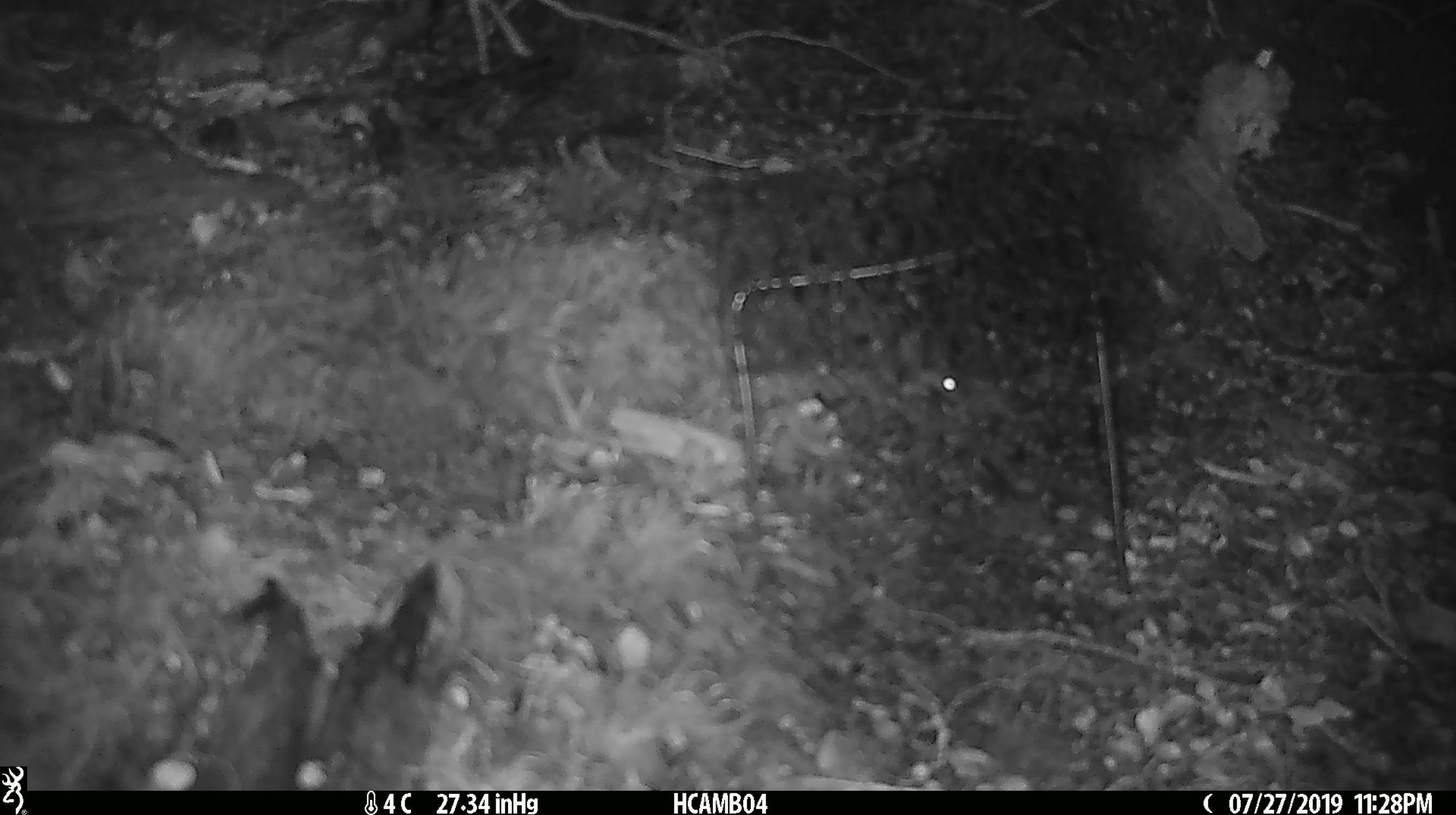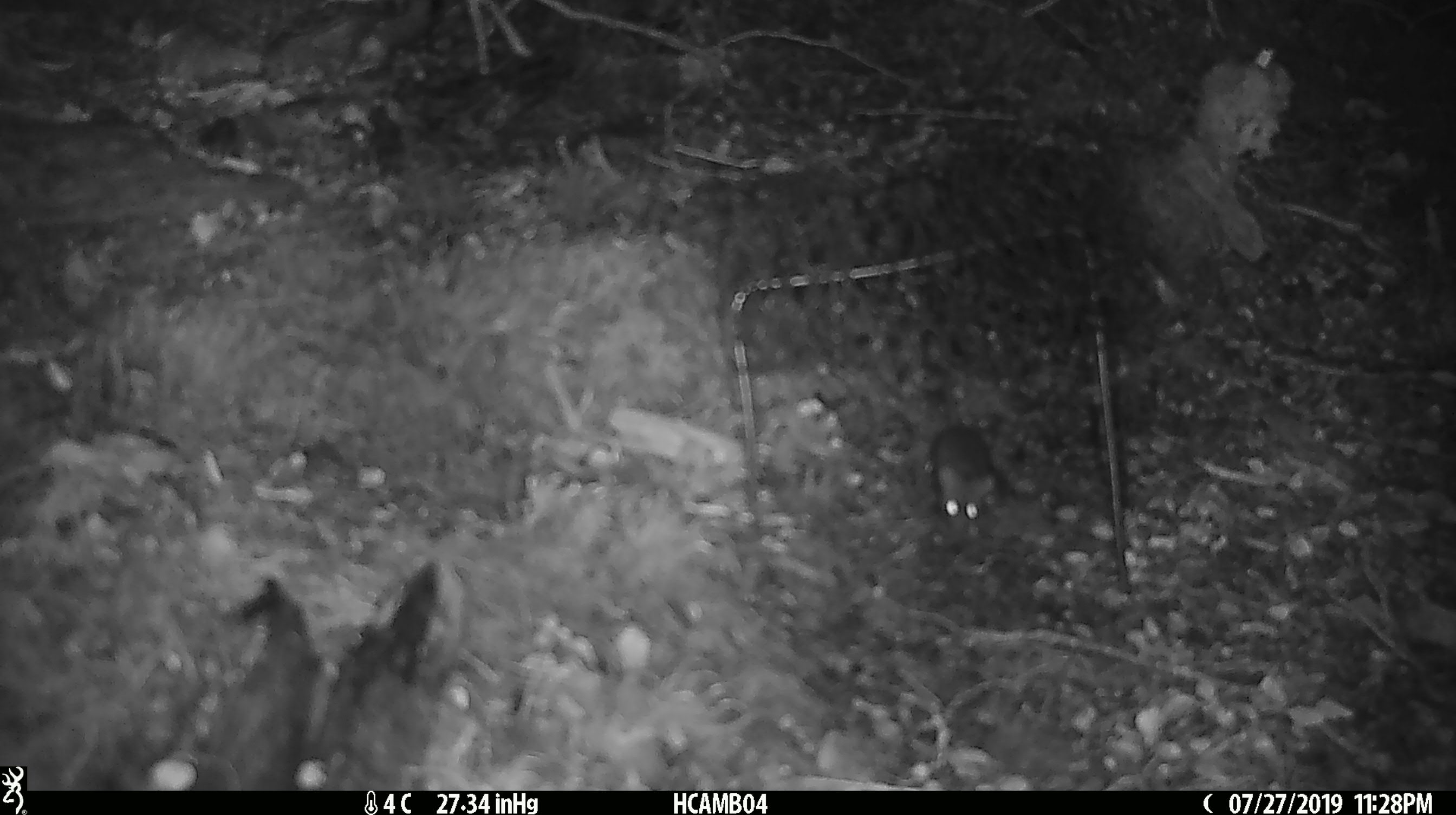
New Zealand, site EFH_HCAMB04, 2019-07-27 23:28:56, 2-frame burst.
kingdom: Animalia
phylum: Chordata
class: Mammalia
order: Rodentia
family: Muridae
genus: Mus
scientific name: Mus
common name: mouse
Mouse (Mus).